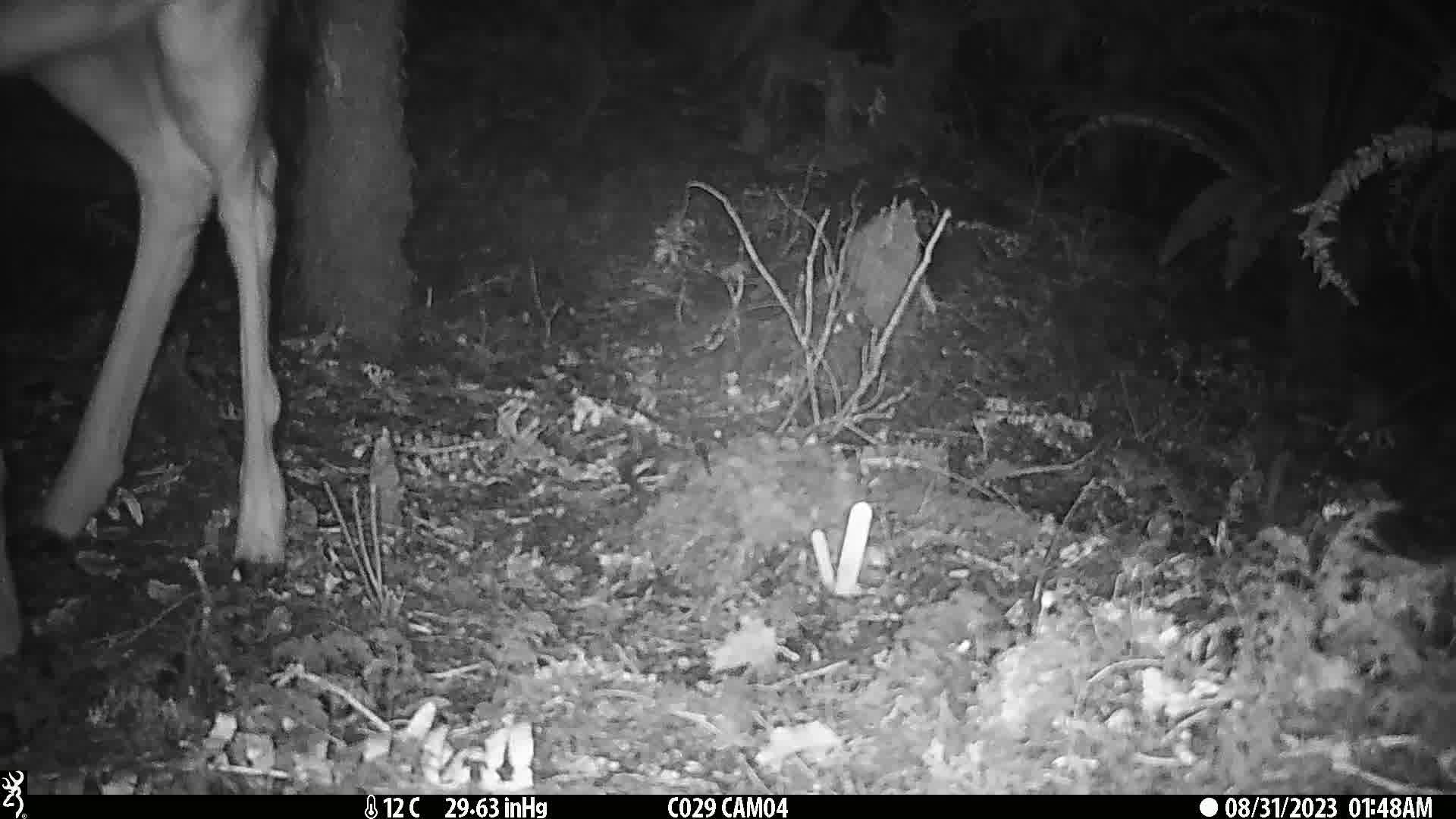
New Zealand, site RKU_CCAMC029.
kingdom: Animalia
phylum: Chordata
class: Mammalia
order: Artiodactyla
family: Cervidae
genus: Odocoileus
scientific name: Odocoileus virginianus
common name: white-tailed deer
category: white tailed deer